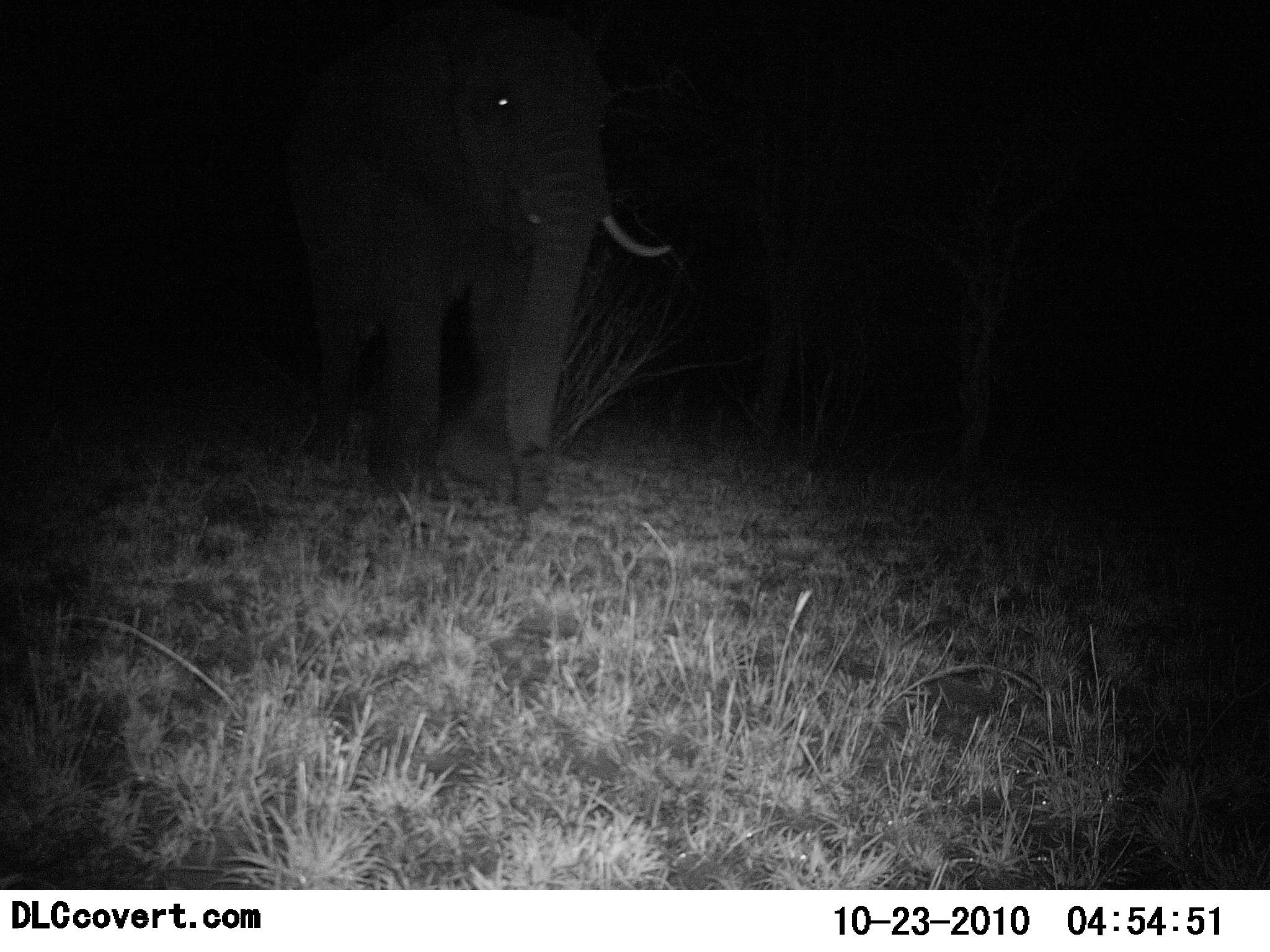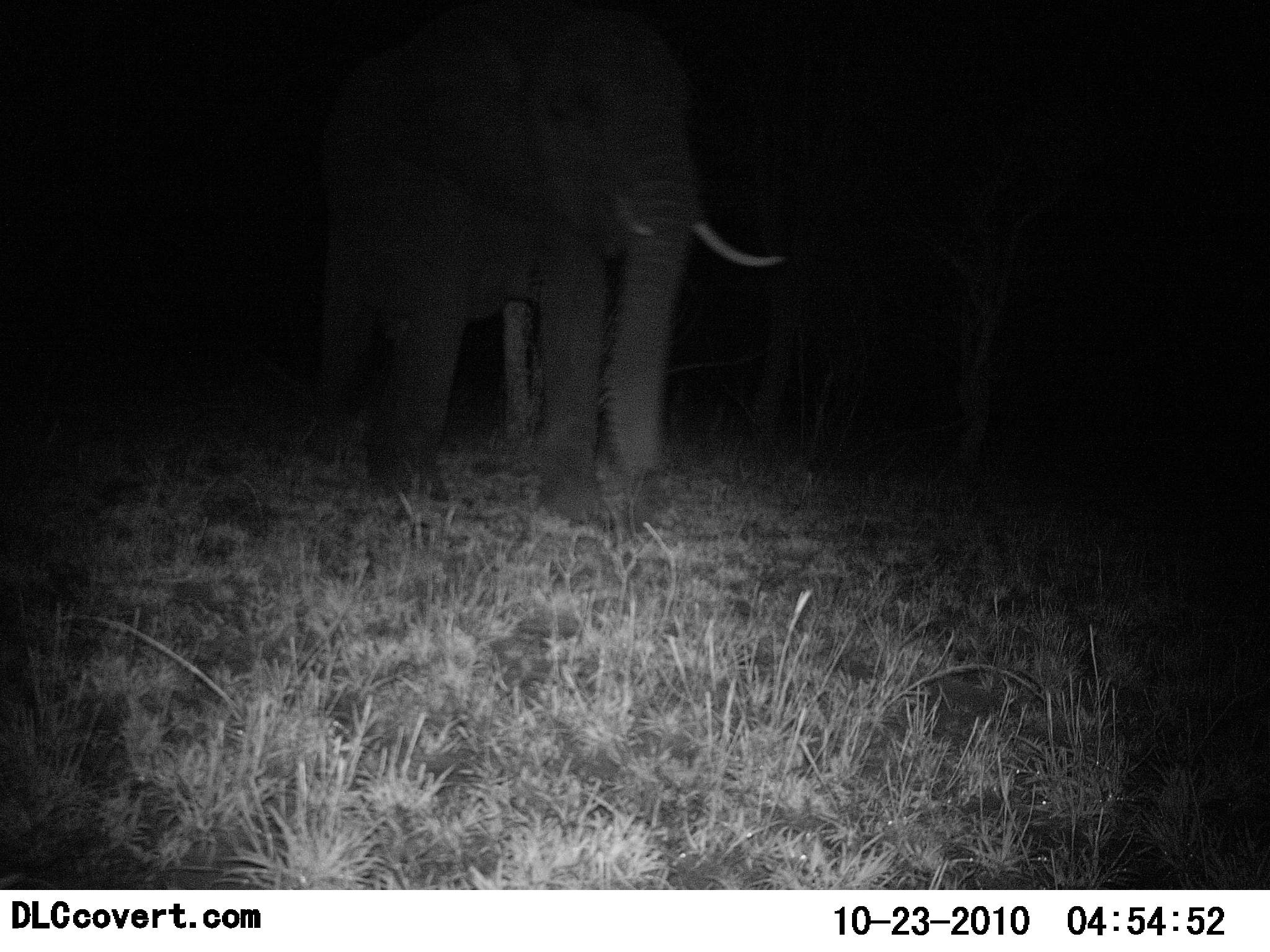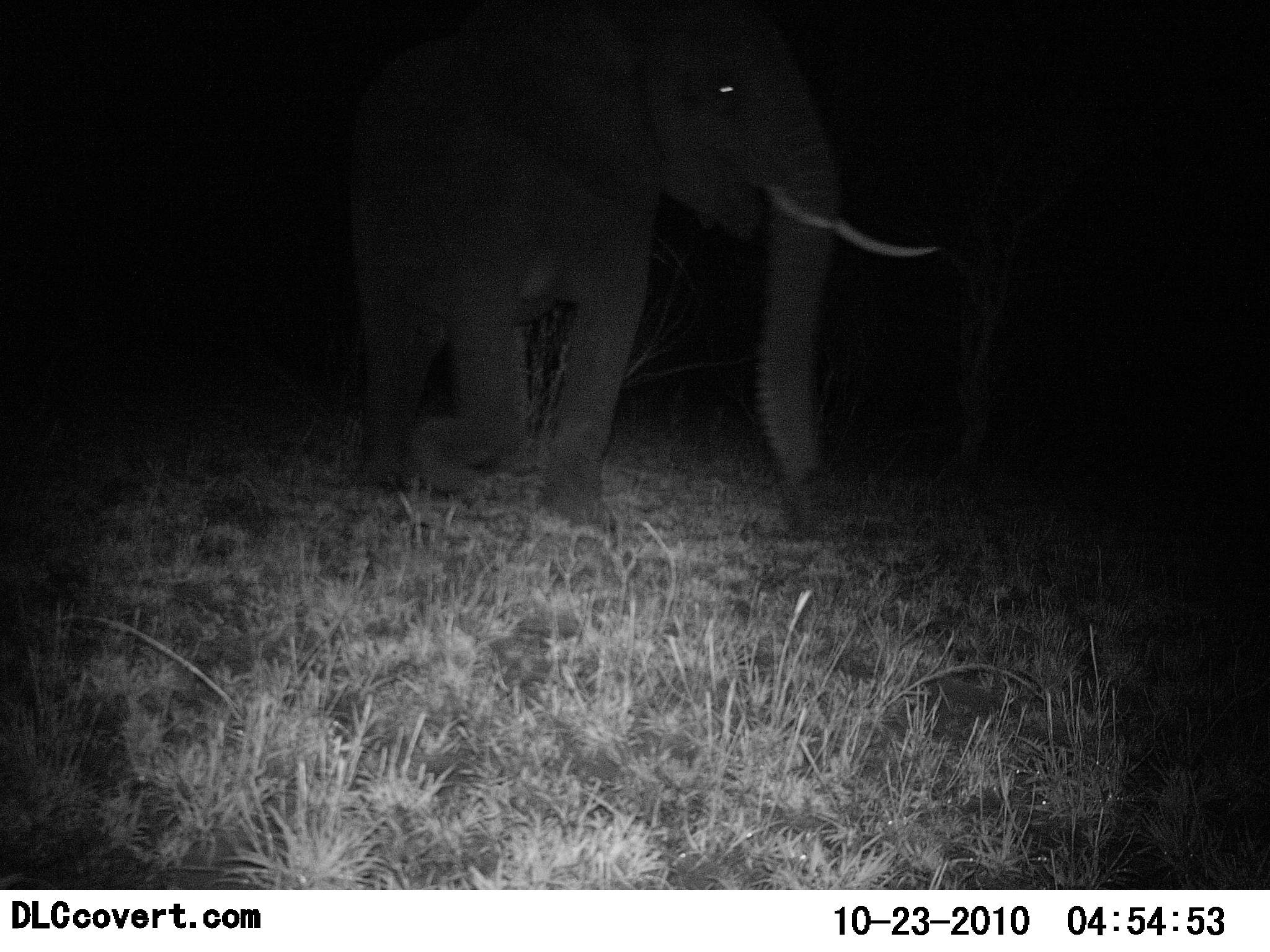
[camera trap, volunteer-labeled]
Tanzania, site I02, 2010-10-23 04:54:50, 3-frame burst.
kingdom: Animalia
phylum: Chordata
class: Mammalia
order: Proboscidea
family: Elephantidae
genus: Loxodonta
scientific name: Loxodonta africana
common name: african bush elephant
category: elephant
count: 1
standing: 25%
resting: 0%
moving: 75%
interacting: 0%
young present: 0%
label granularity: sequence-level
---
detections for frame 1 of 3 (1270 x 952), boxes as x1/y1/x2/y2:
animal: 286/0/673/516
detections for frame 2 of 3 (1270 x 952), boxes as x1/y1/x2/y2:
animal: 306/0/789/523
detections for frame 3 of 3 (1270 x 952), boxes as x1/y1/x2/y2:
animal: 344/1/939/526